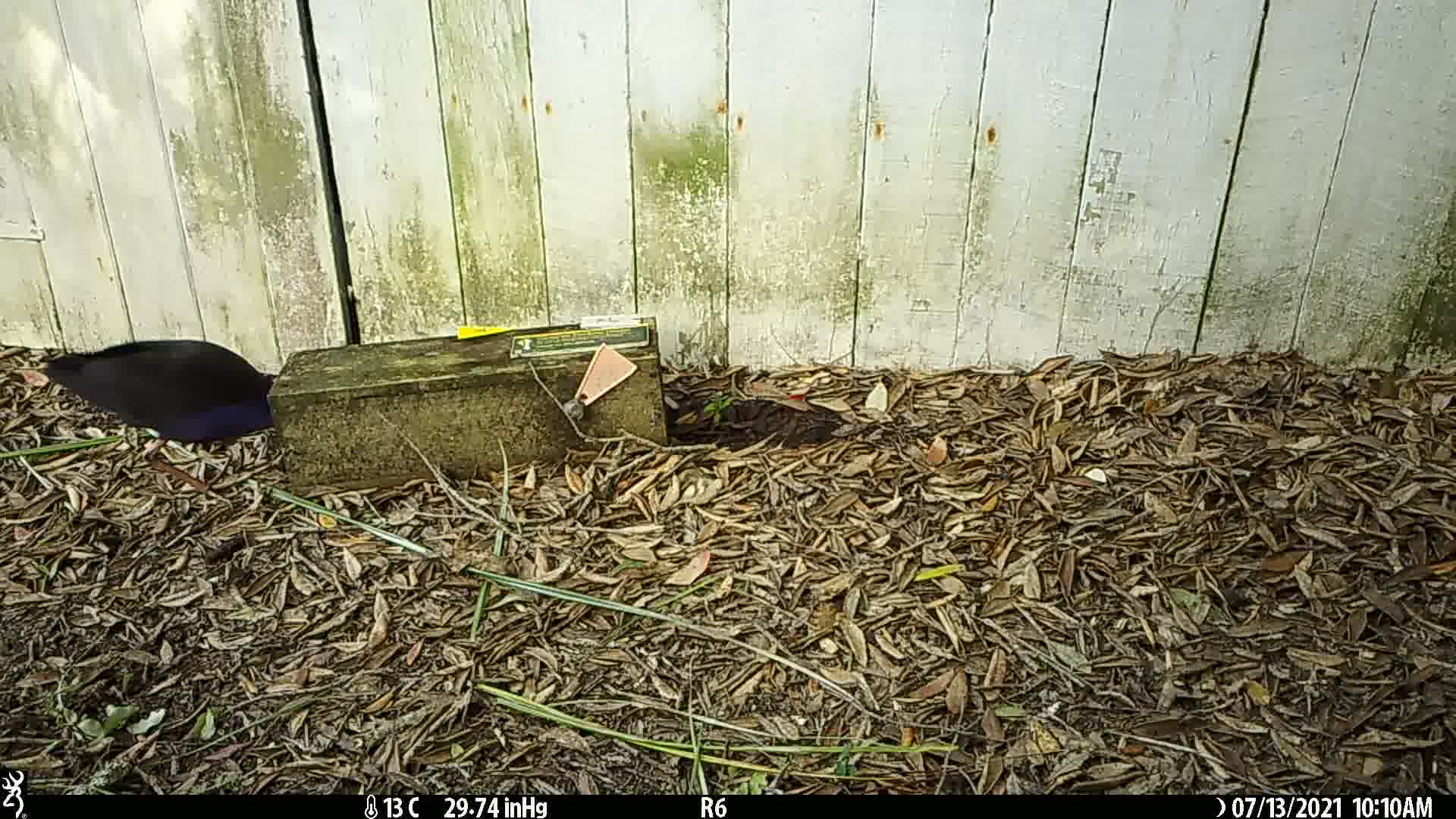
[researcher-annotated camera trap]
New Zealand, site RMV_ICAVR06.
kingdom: Animalia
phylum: Chordata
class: Aves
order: Gruiformes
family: Rallidae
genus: Porphyrio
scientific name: Porphyrio melanotus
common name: australasian swamphen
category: pukeko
Pukeko (australasian swamphen) (Porphyrio melanotus).